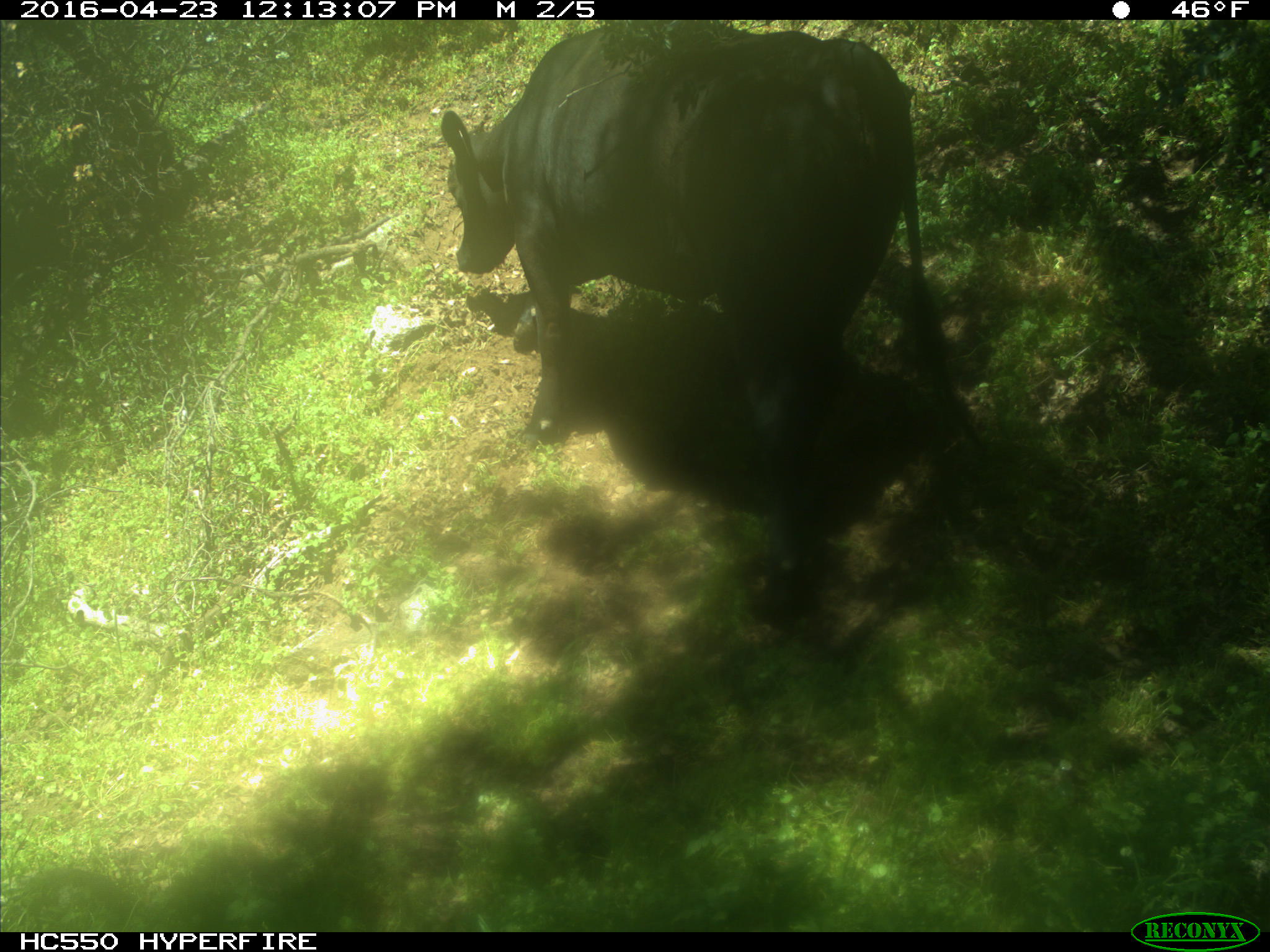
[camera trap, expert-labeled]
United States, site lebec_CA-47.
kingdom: Animalia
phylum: Chordata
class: Mammalia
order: Artiodactyla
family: Bovidae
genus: Bos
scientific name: Bos taurus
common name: domestic cow